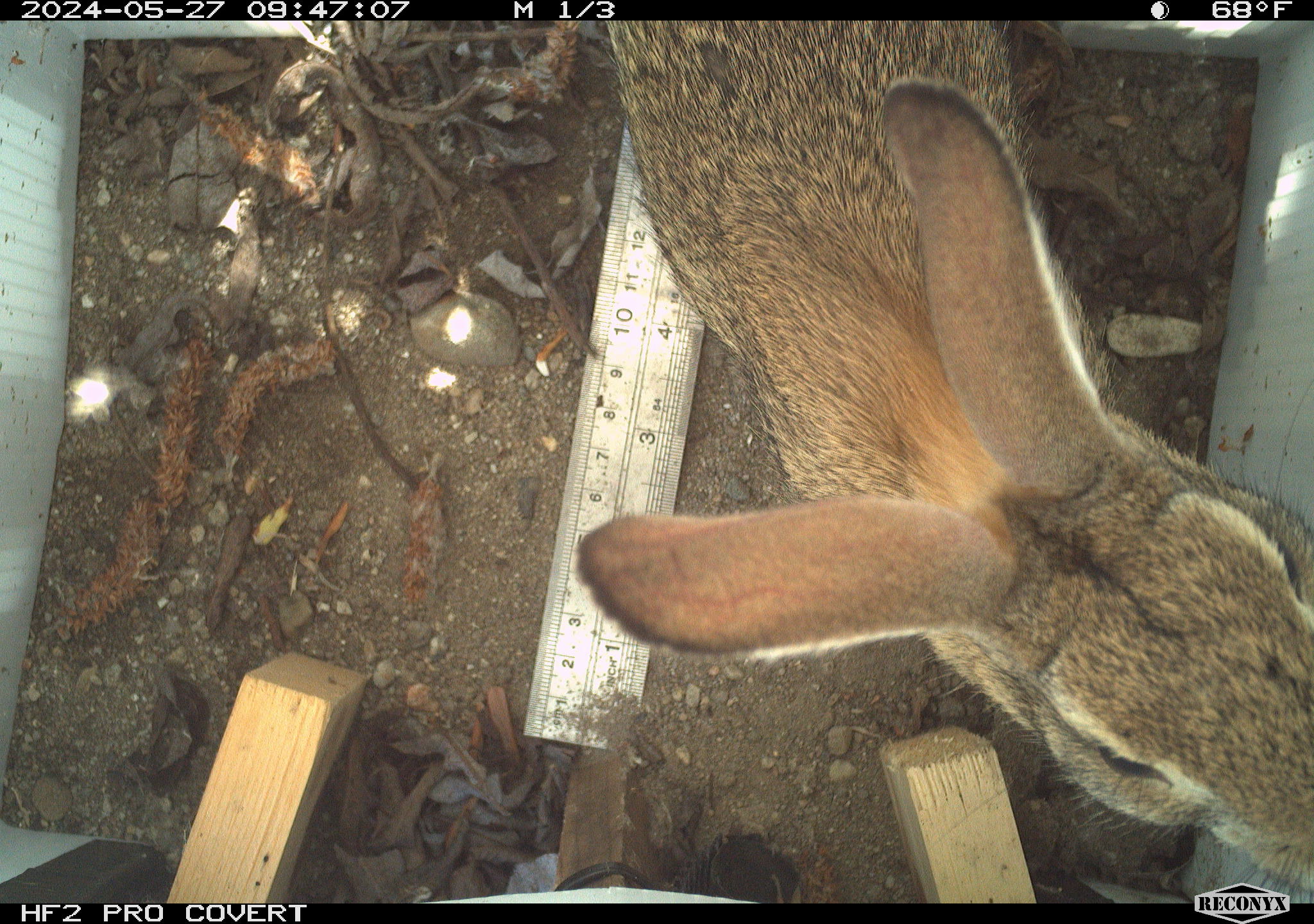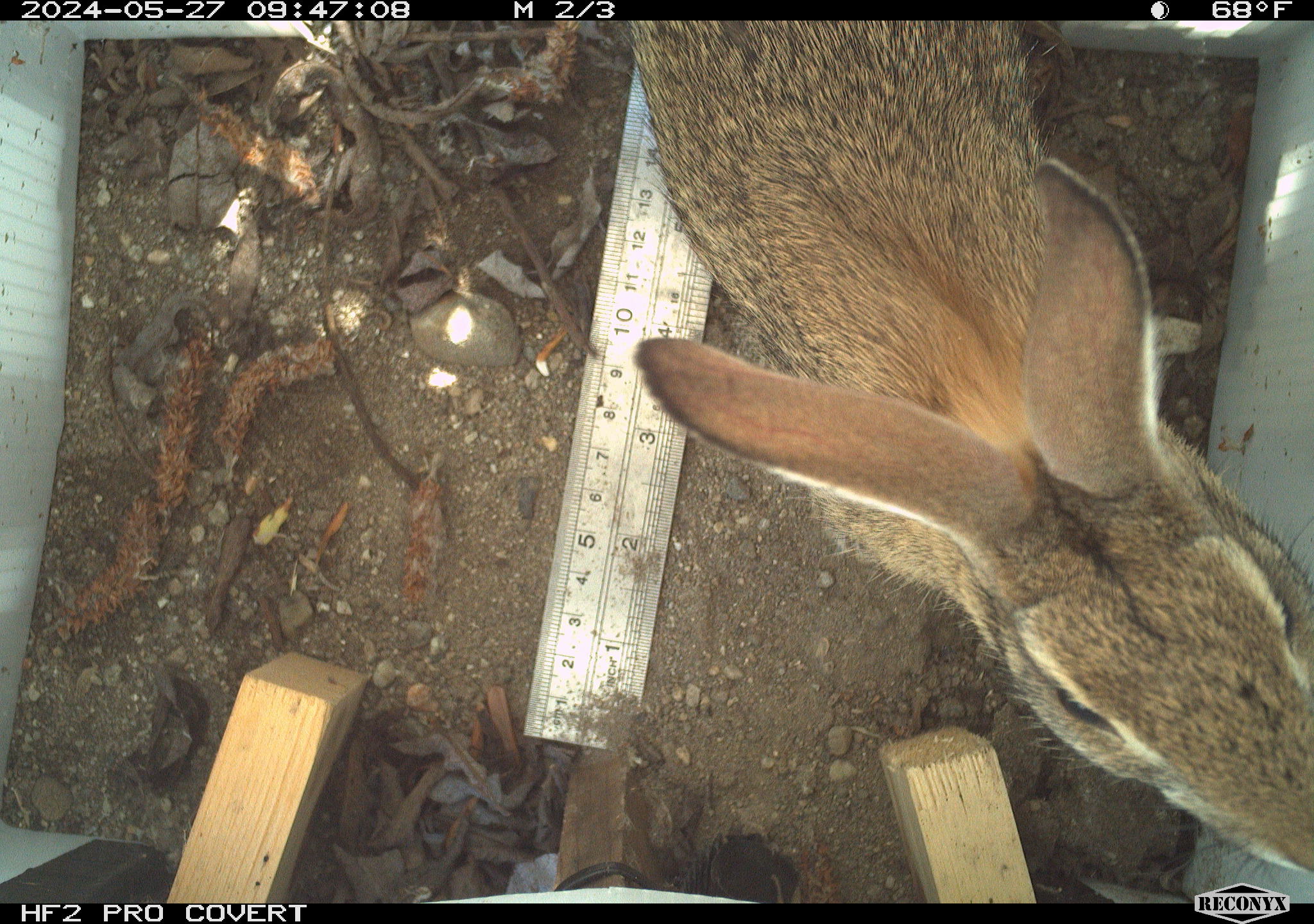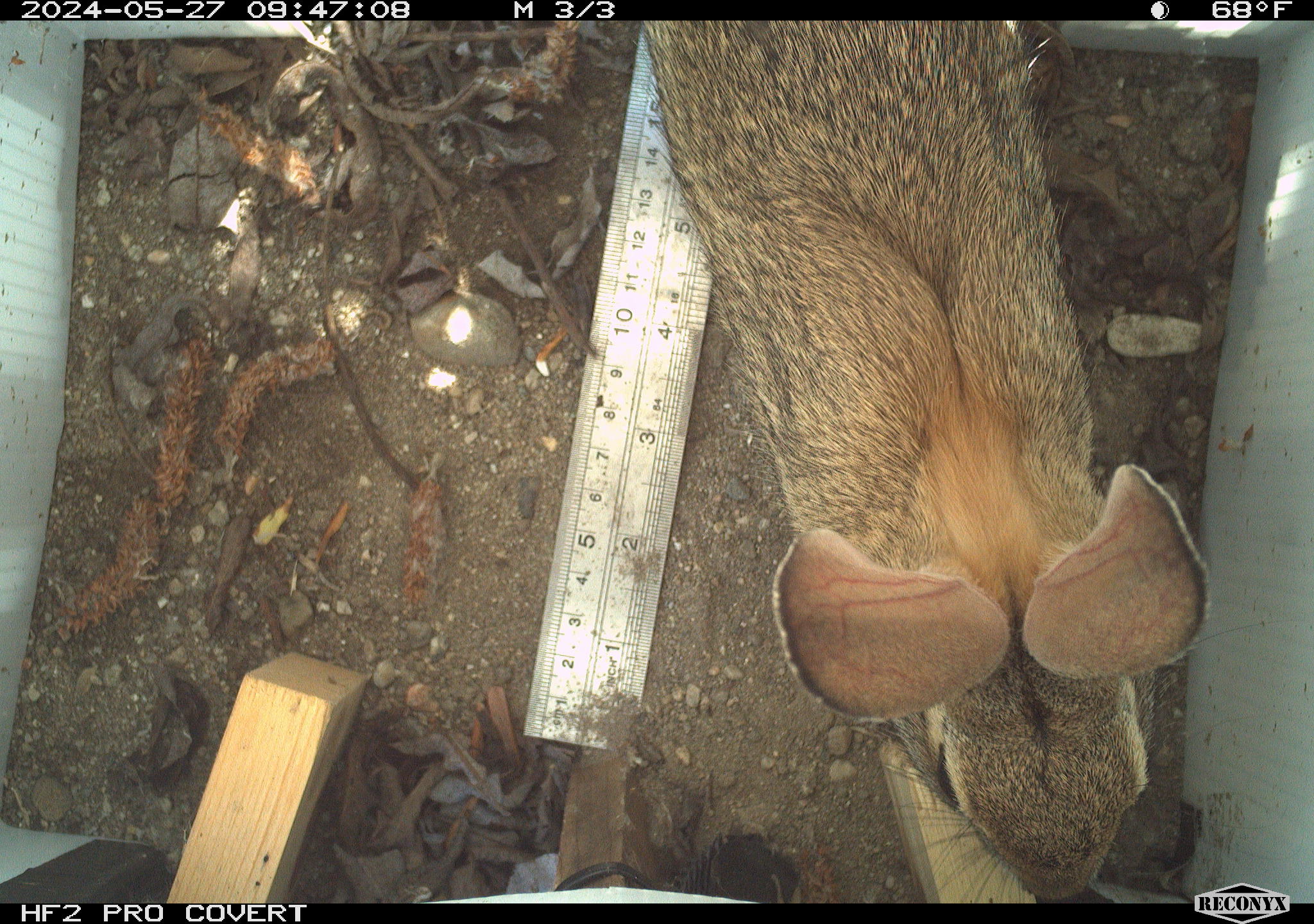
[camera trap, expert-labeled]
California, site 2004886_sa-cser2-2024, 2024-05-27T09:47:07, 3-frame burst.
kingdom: Animalia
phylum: Chordata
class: Mammalia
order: Lagomorpha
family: Leporidae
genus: Sylvilagus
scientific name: Sylvilagus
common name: cottontail rabbits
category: sylvilagus species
Sylvilagus species (cottontail rabbits) (Sylvilagus).